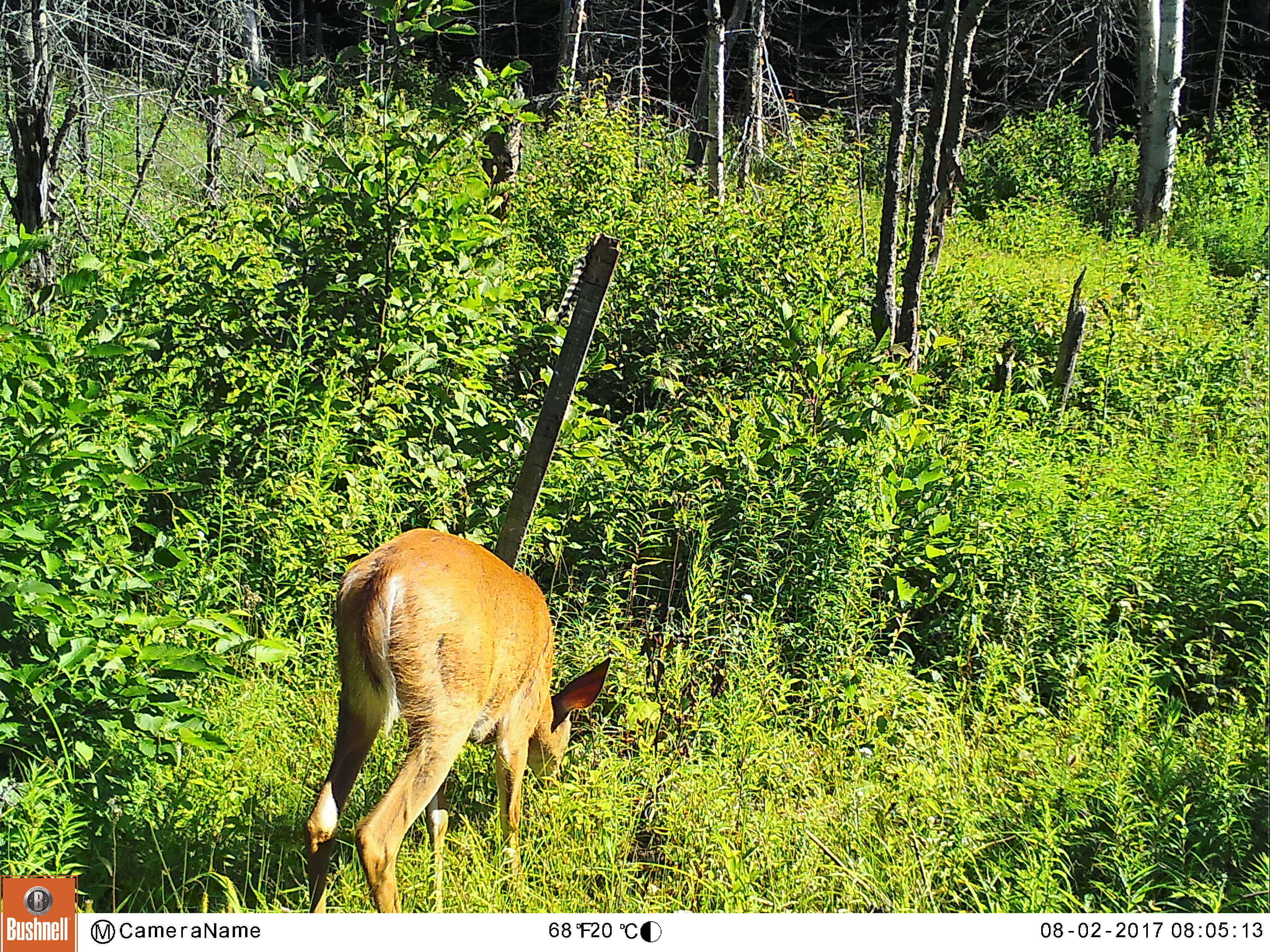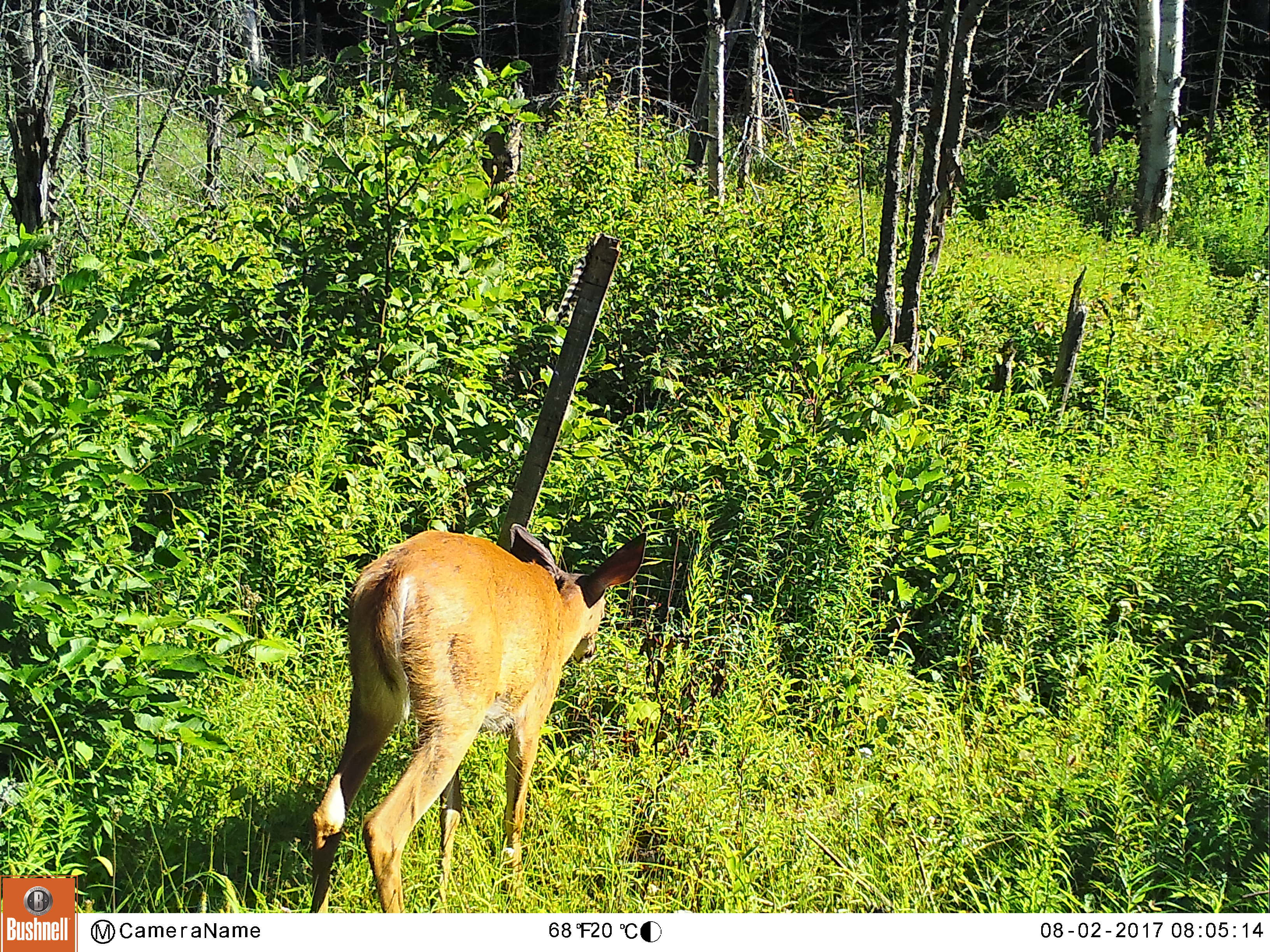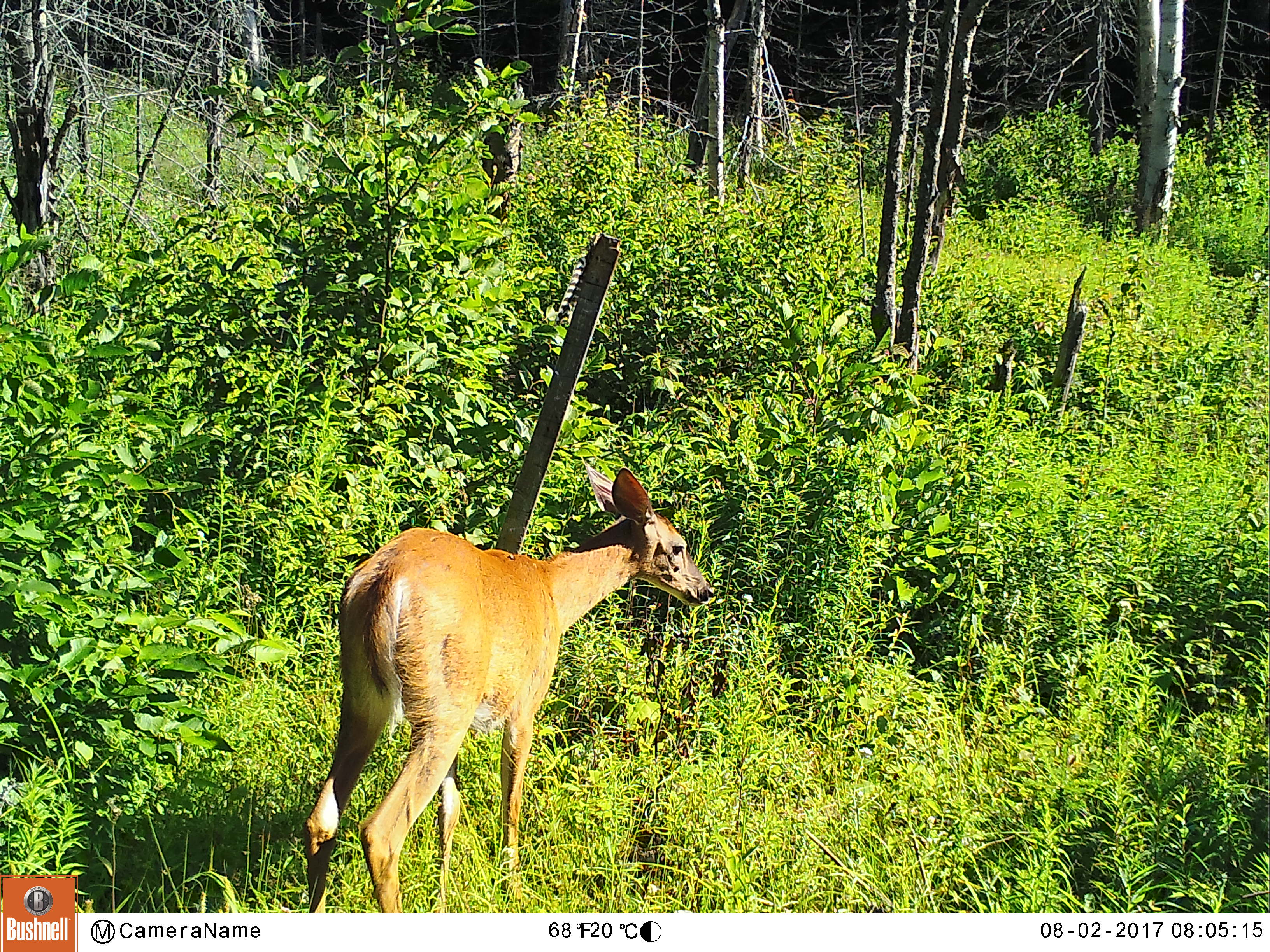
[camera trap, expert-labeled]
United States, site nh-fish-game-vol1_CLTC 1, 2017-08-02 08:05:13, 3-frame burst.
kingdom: Animalia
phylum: Chordata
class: Mammalia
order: Artiodactyla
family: Cervidae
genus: Odocoileus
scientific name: Odocoileus virginianus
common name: white-tailed deer